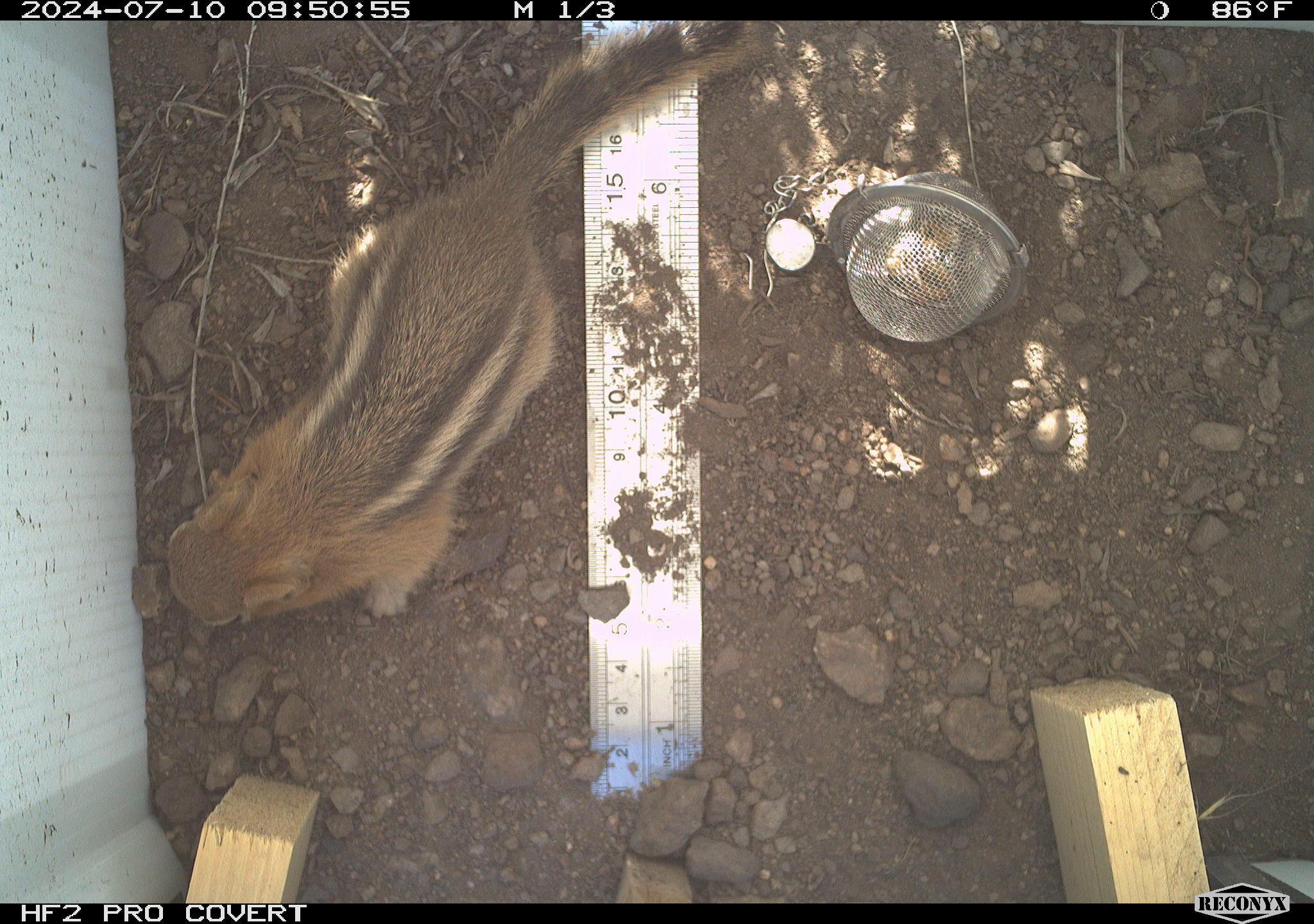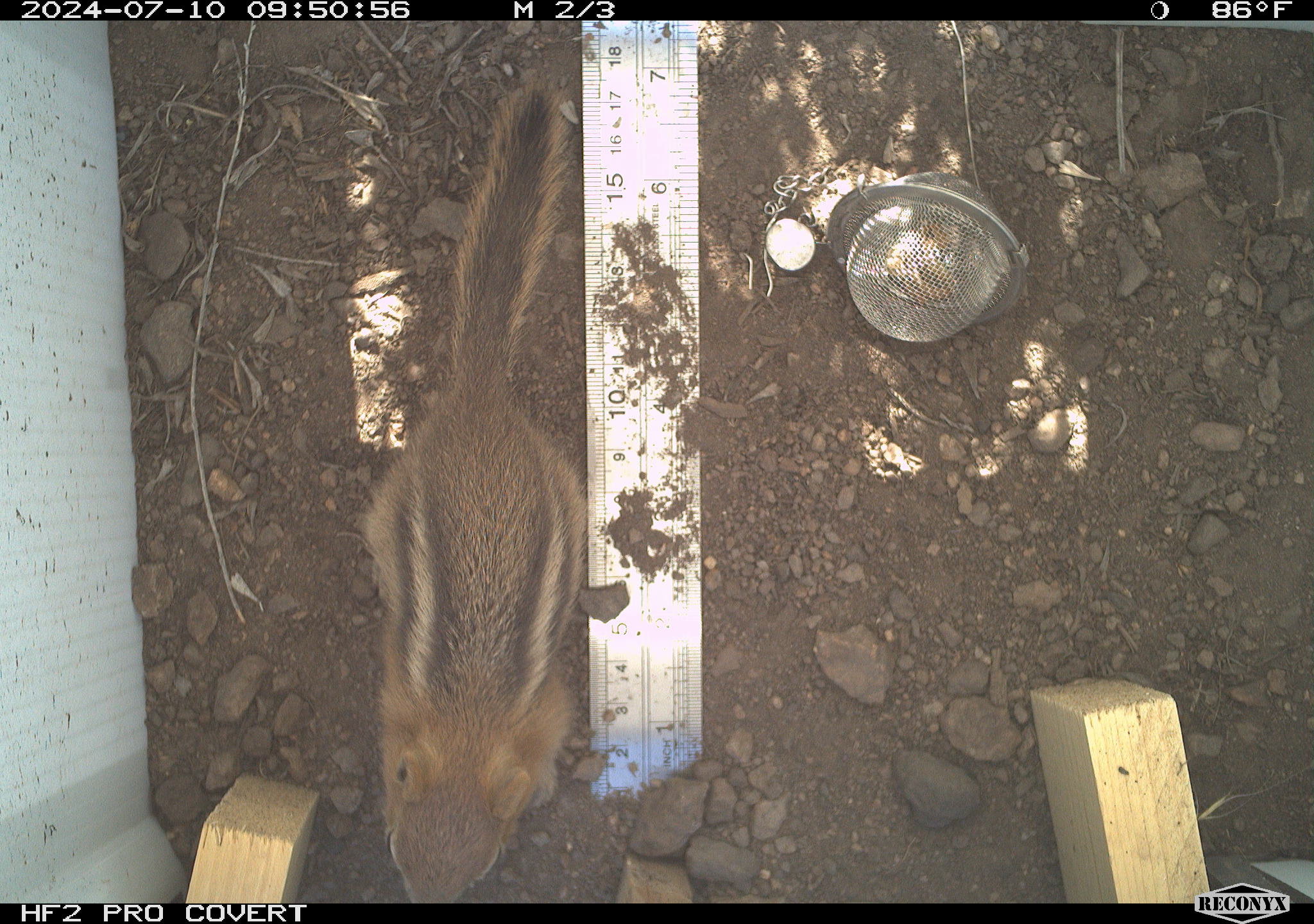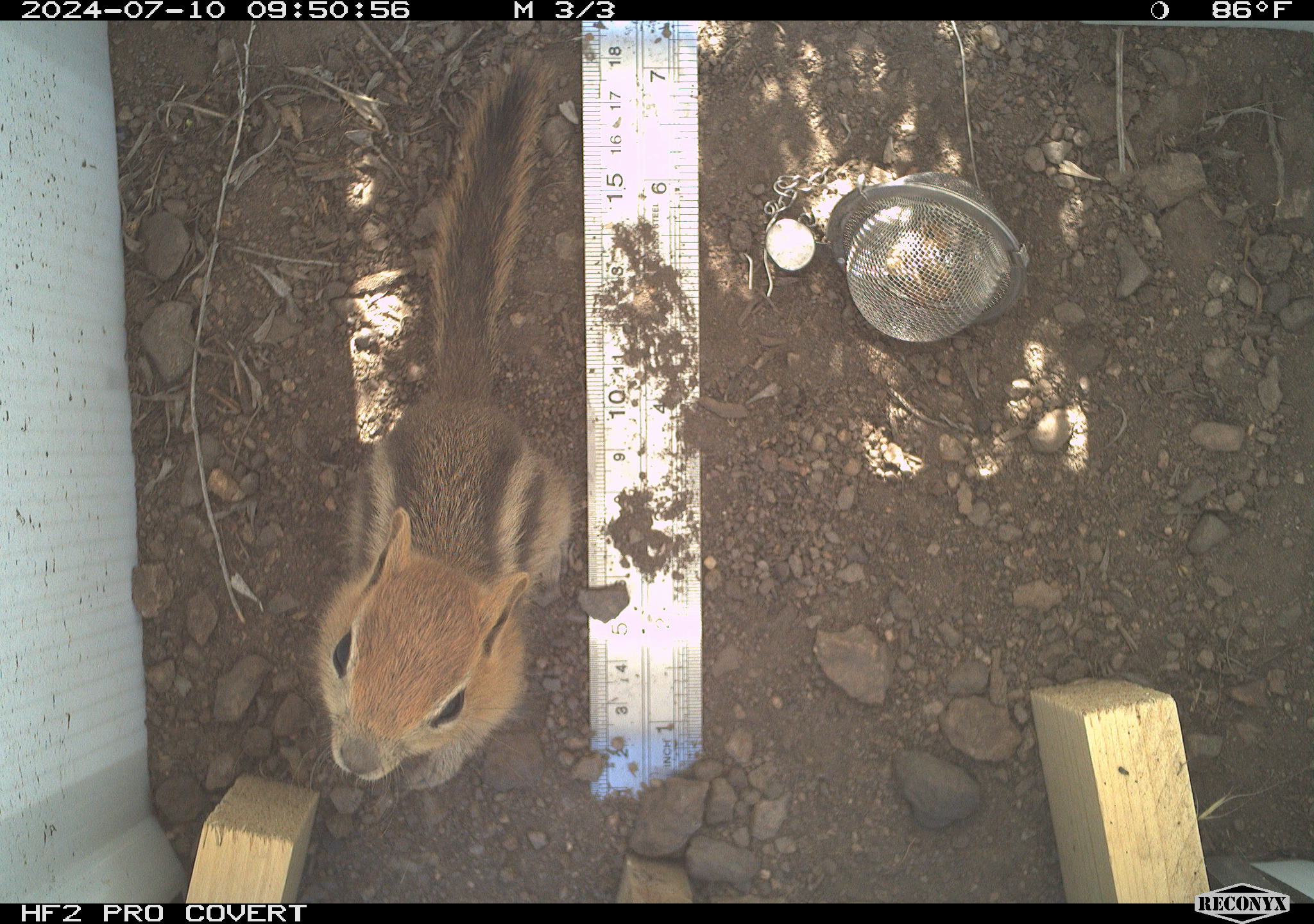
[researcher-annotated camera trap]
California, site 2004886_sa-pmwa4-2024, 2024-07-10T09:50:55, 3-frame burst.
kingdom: Animalia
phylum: Chordata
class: Mammalia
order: Rodentia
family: Sciuridae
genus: Callospermophilus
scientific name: Callospermophilus lateralis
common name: golden mantled ground squirrel